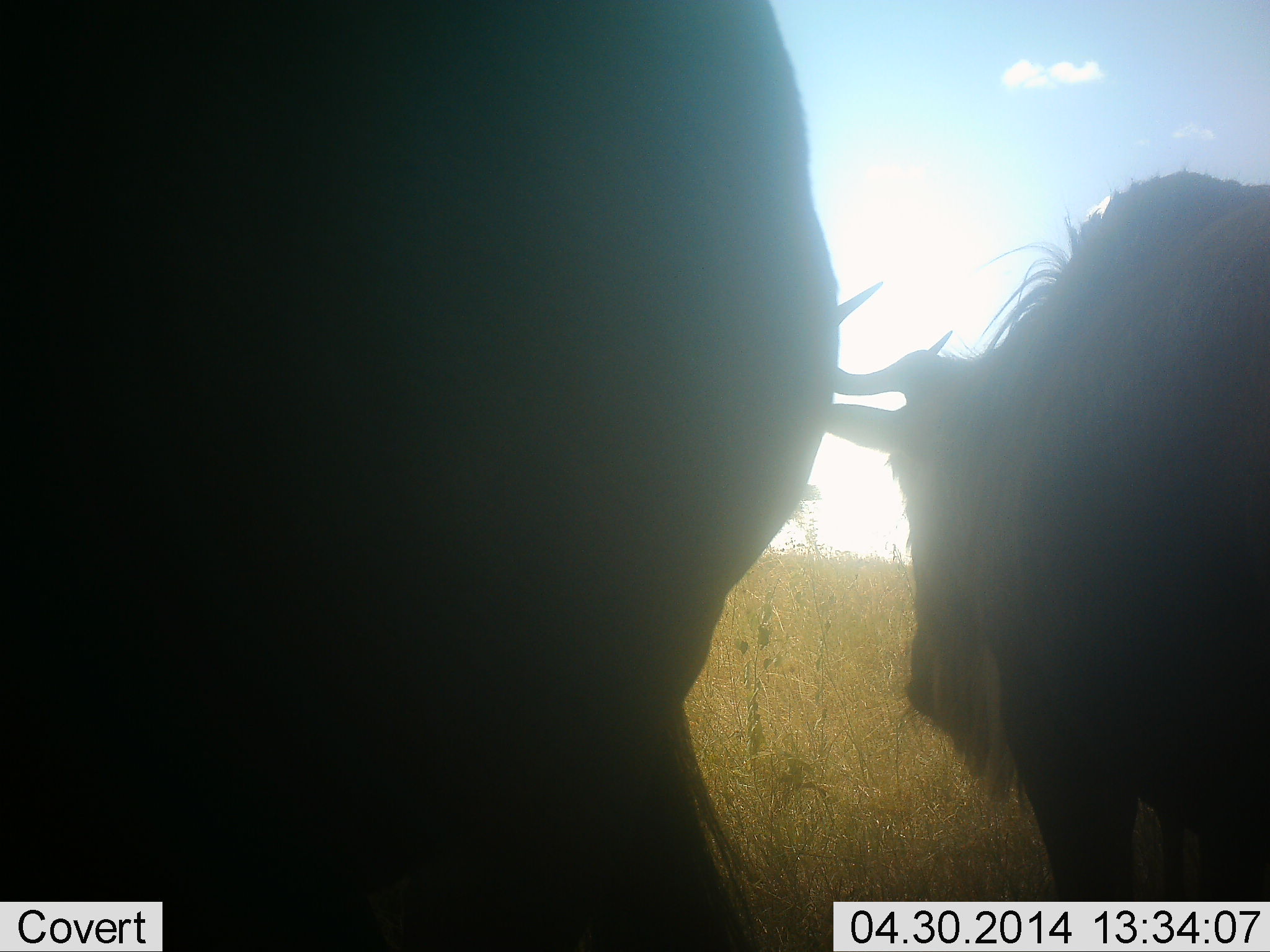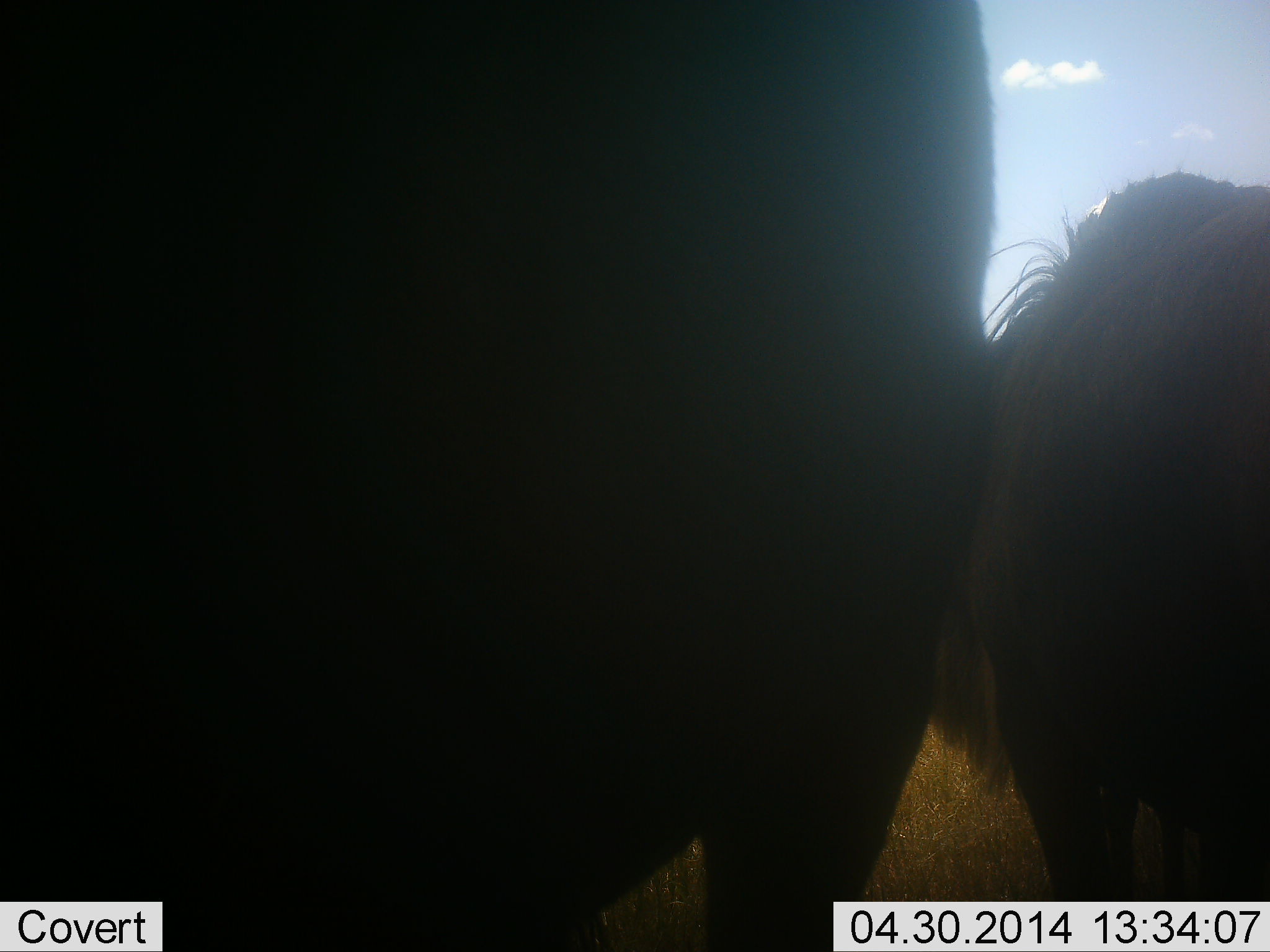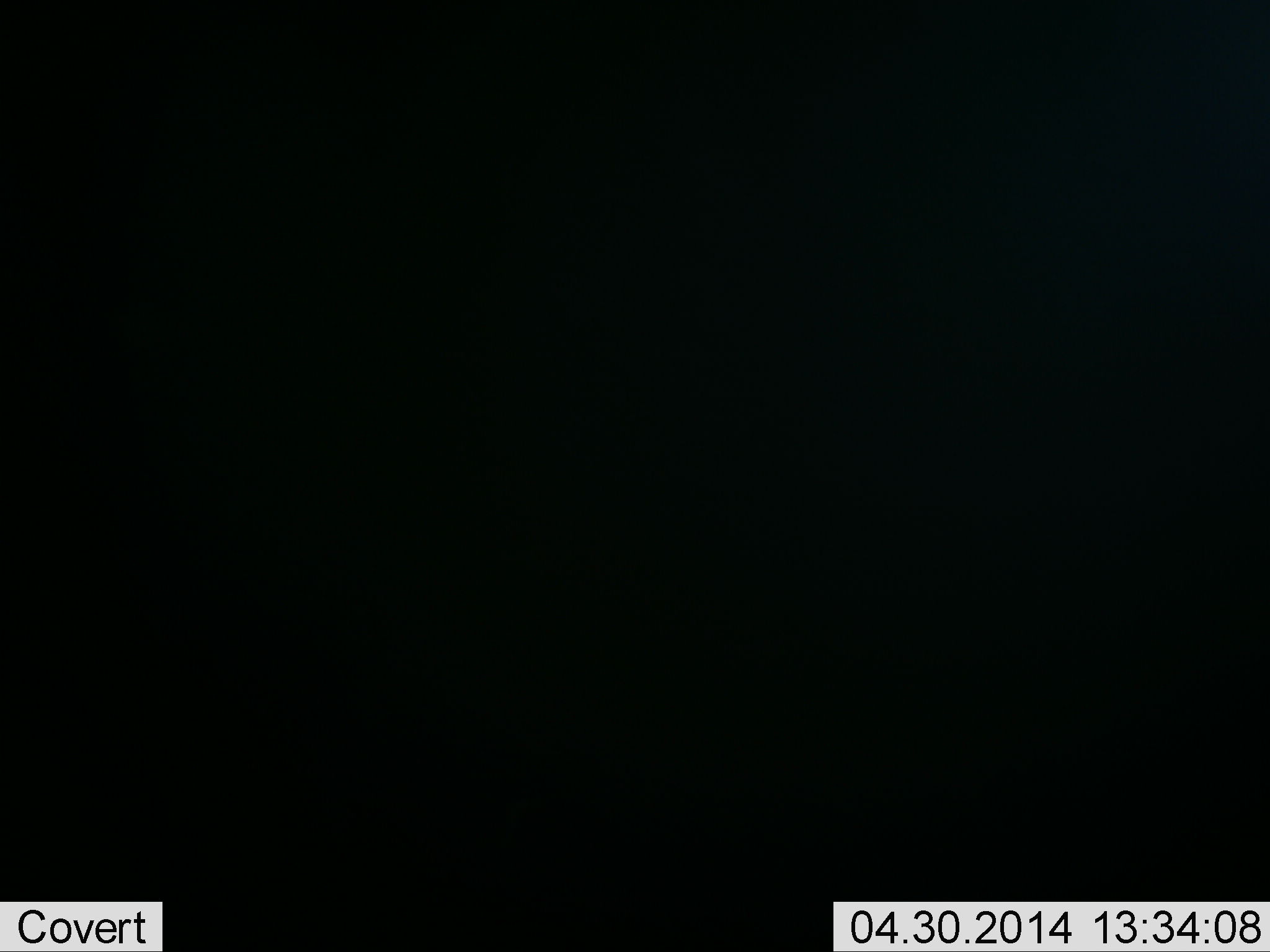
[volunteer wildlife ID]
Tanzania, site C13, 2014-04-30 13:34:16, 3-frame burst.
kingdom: Animalia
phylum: Chordata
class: Mammalia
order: Artiodactyla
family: Bovidae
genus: Connochaetes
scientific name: Connochaetes taurinus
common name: blue wildebeest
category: wildebeest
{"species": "wildebeest (blue wildebeest) (Connochaetes taurinus)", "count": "2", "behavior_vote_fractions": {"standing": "80%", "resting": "0%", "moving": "20%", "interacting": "10%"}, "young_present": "0%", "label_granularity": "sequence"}